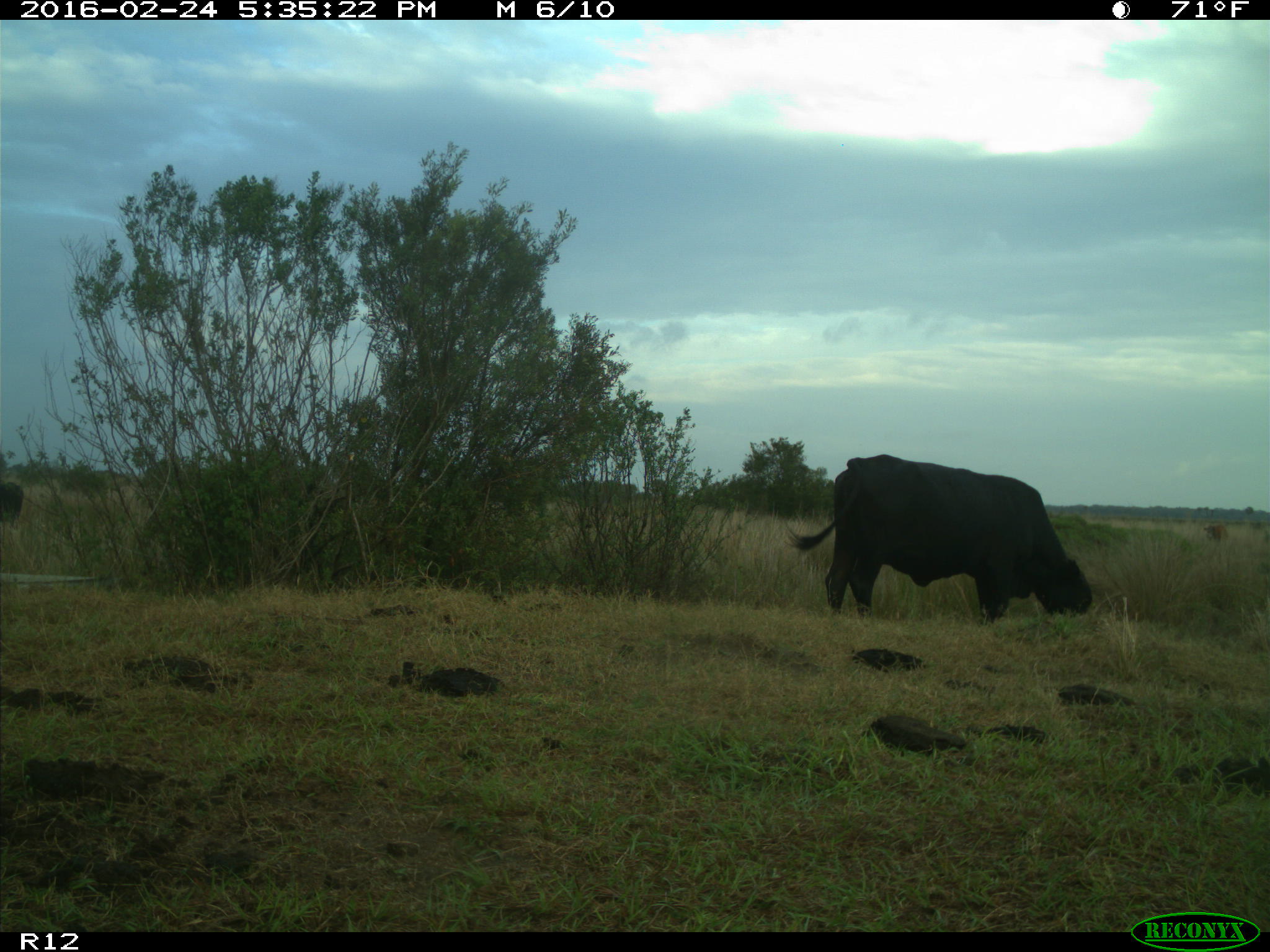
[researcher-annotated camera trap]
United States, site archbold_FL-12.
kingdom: Animalia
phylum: Chordata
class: Mammalia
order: Artiodactyla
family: Bovidae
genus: Bos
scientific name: Bos taurus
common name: domestic cow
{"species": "Bos taurus (domestic cow)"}